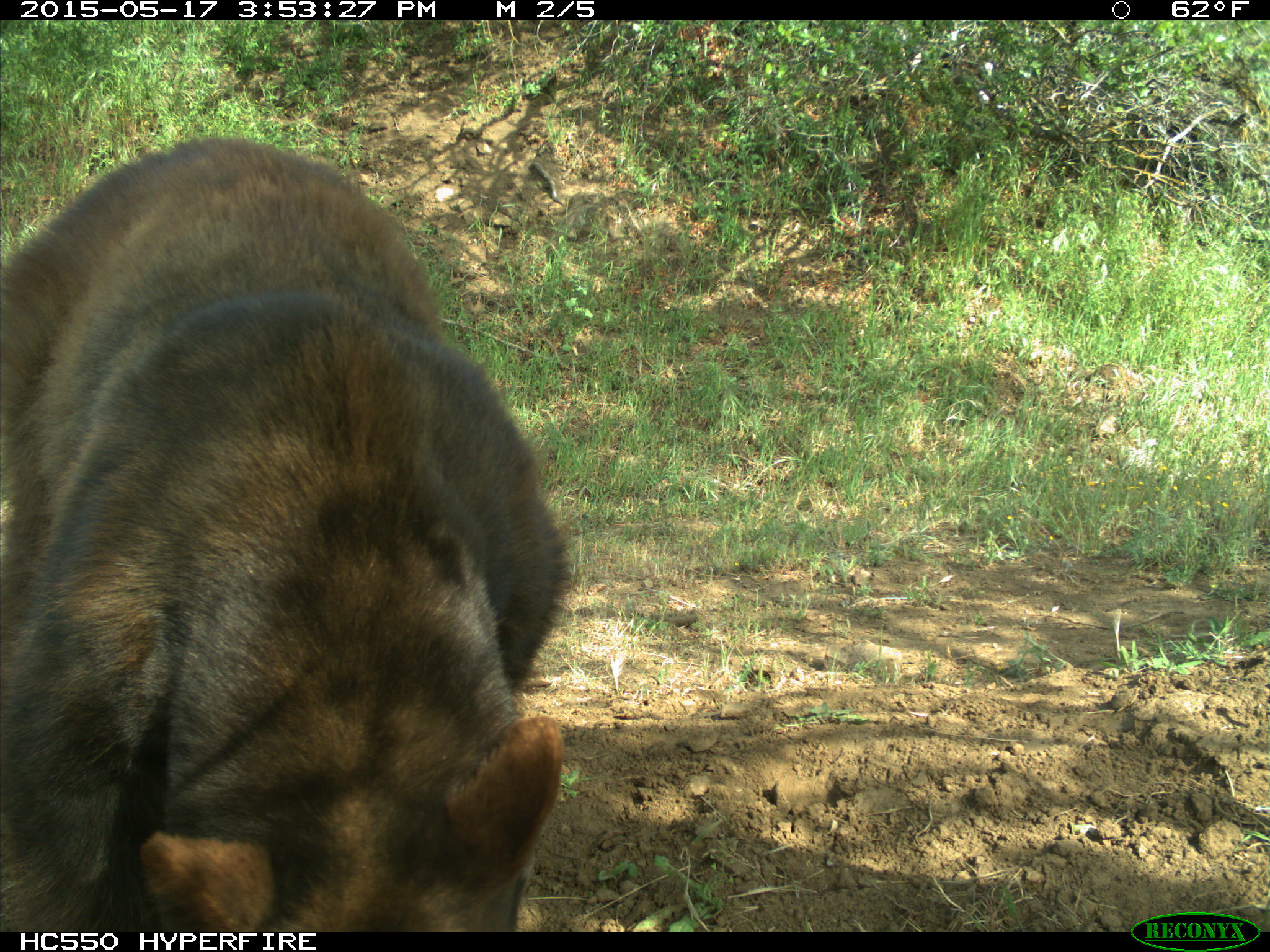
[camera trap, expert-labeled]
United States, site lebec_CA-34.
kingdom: Animalia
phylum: Chordata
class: Mammalia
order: Carnivora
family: Ursidae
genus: Ursus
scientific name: Ursus americanus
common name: american black bear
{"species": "Ursus americanus (american black bear)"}